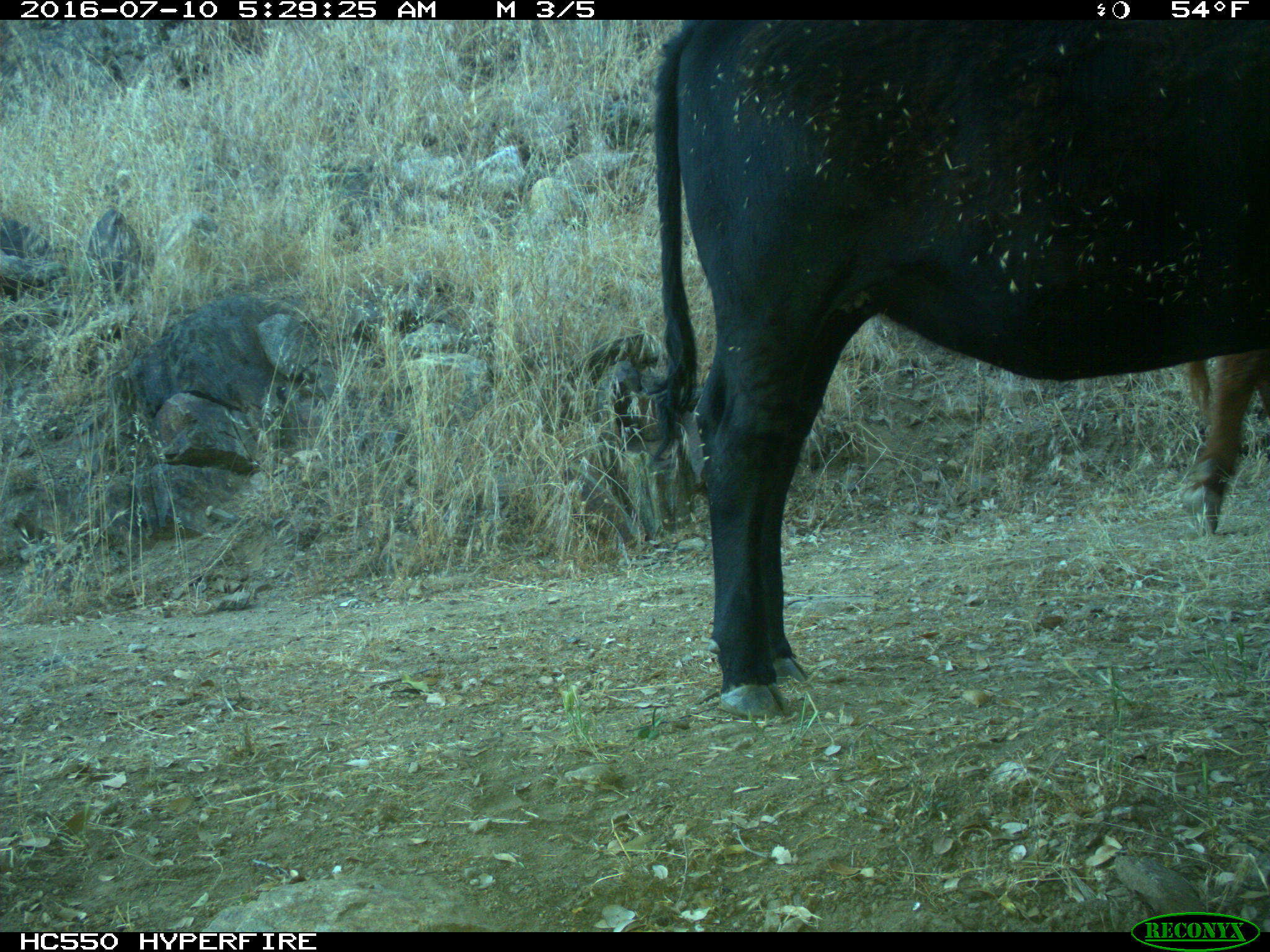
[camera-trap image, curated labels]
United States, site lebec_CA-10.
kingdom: Animalia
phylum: Chordata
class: Mammalia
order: Artiodactyla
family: Bovidae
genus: Bos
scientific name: Bos taurus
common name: domestic cow